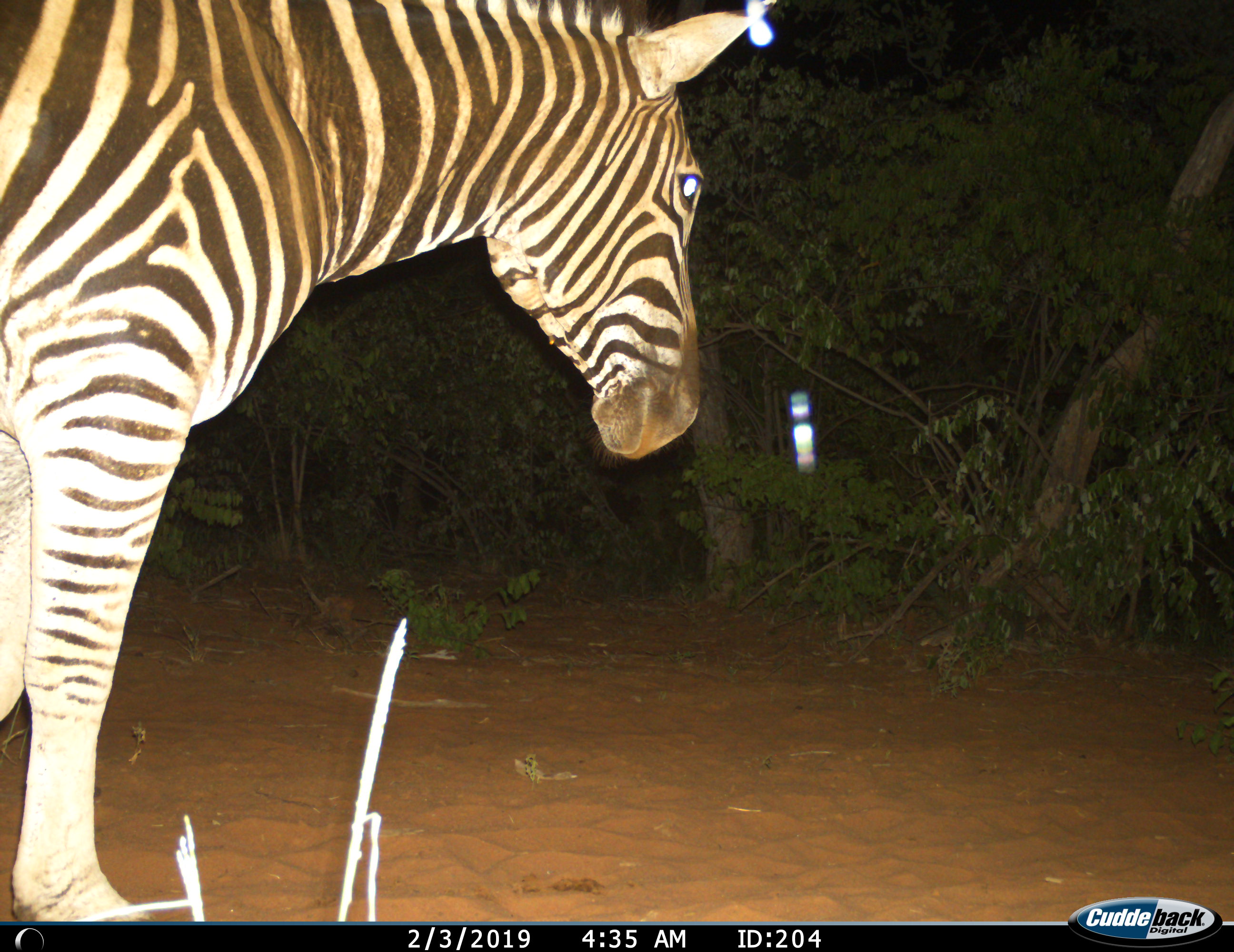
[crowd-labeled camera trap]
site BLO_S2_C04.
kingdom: Animalia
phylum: Chordata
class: Mammalia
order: Perissodactyla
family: Equidae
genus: Equus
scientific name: Equus quagga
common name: plains zebra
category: zebraplains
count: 1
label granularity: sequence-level